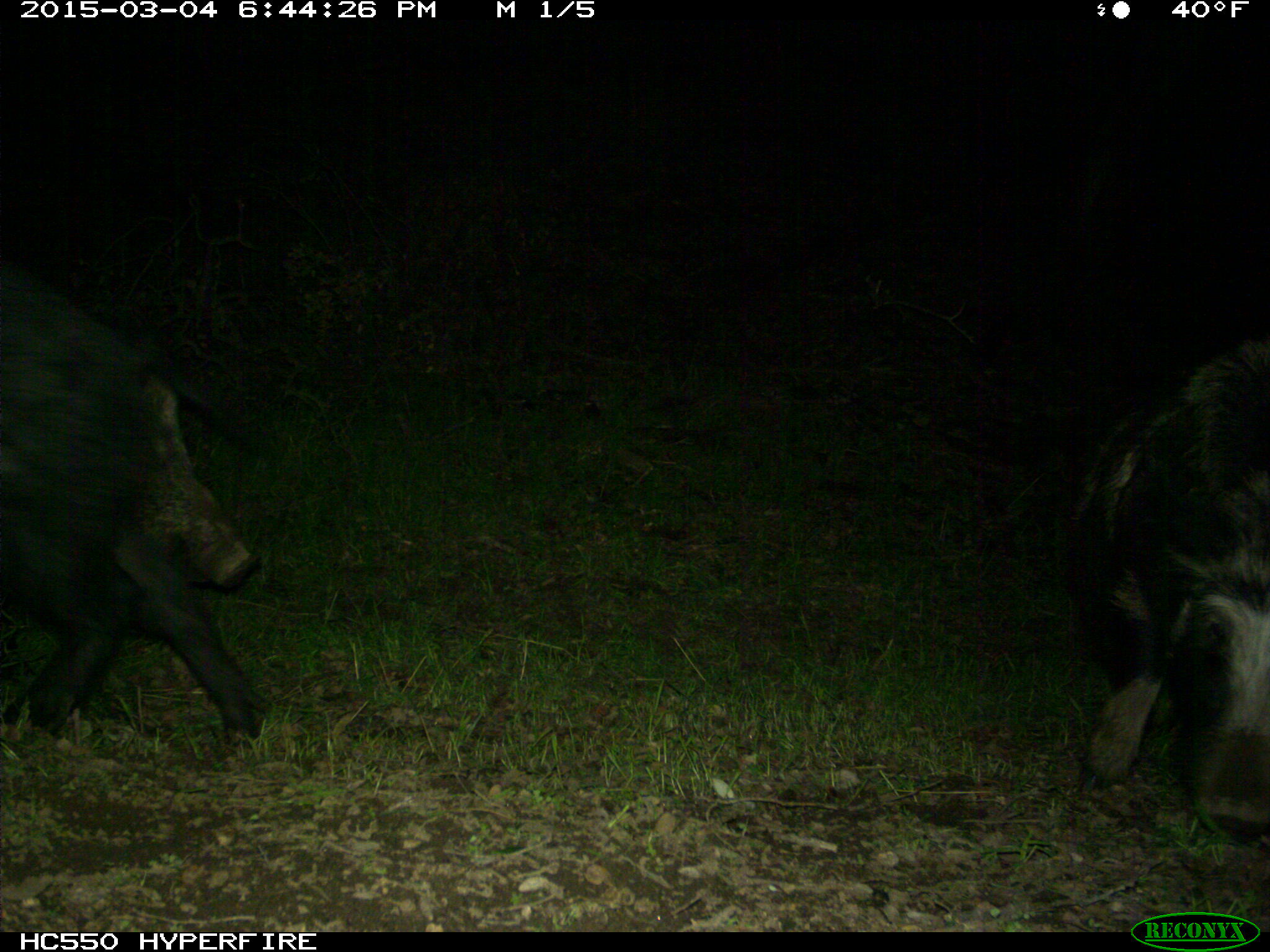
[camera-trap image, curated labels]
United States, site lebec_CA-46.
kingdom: Animalia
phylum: Chordata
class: Mammalia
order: Artiodactyla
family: Suidae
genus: Sus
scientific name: Sus scrofa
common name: wild boar